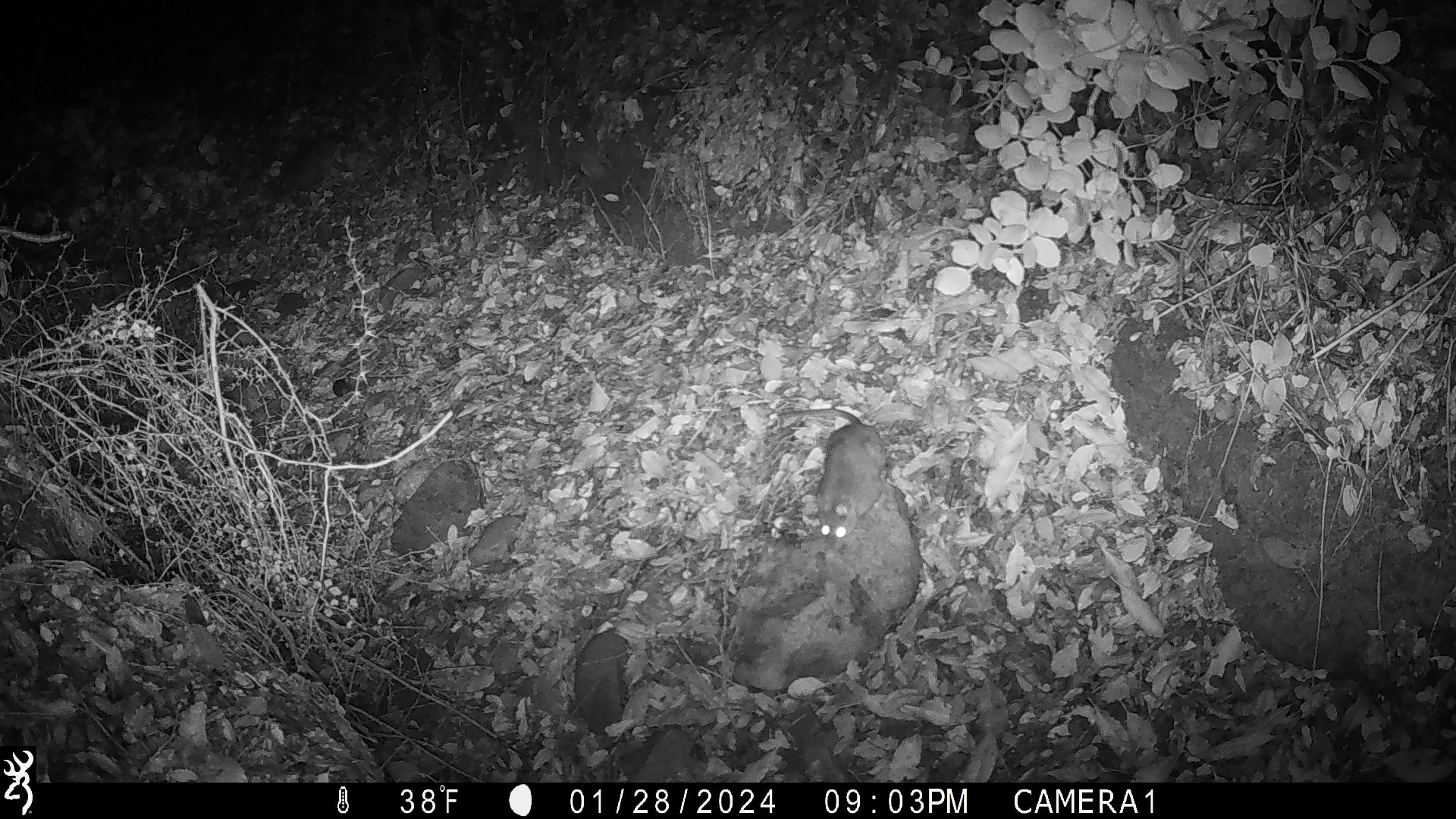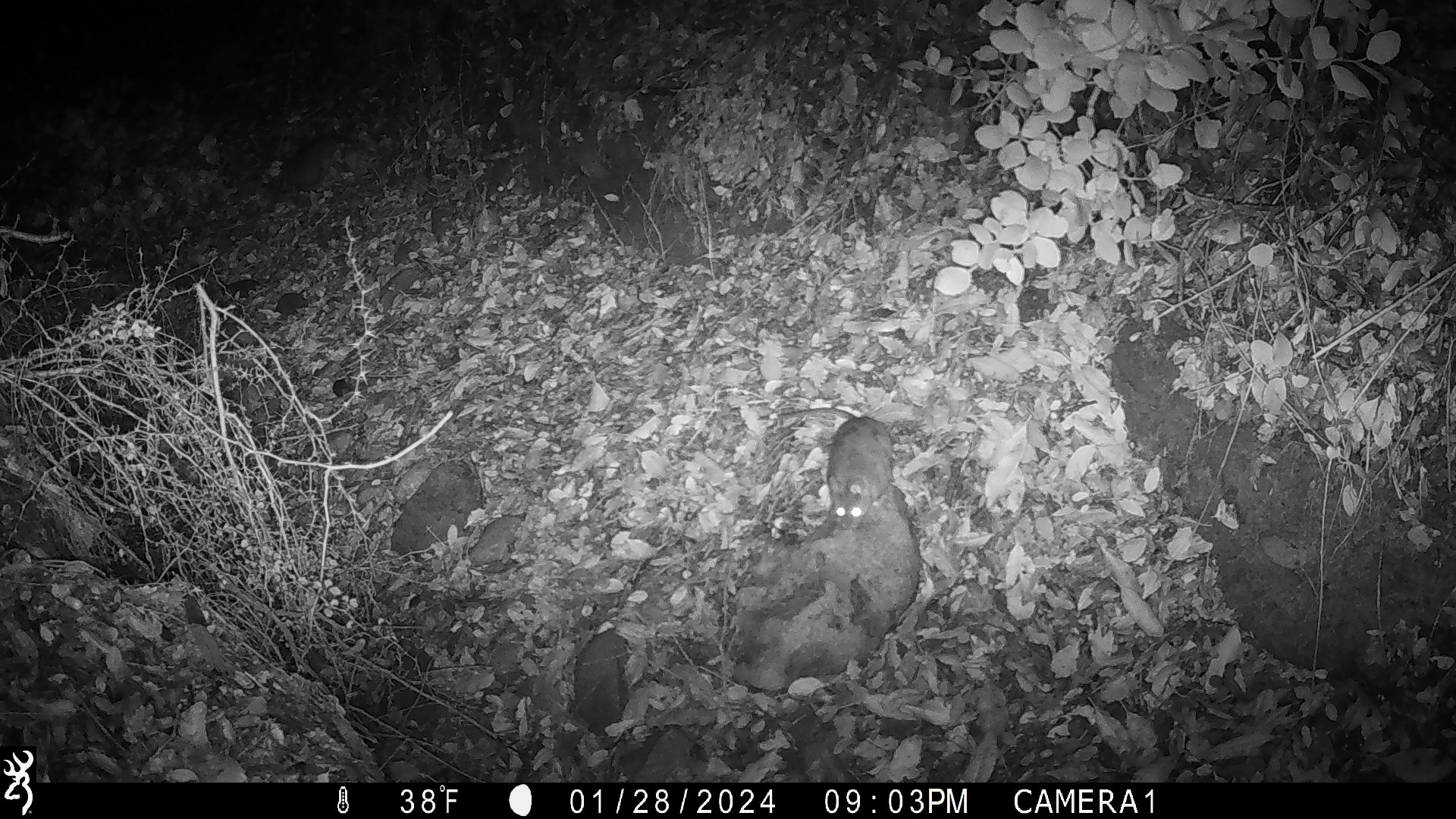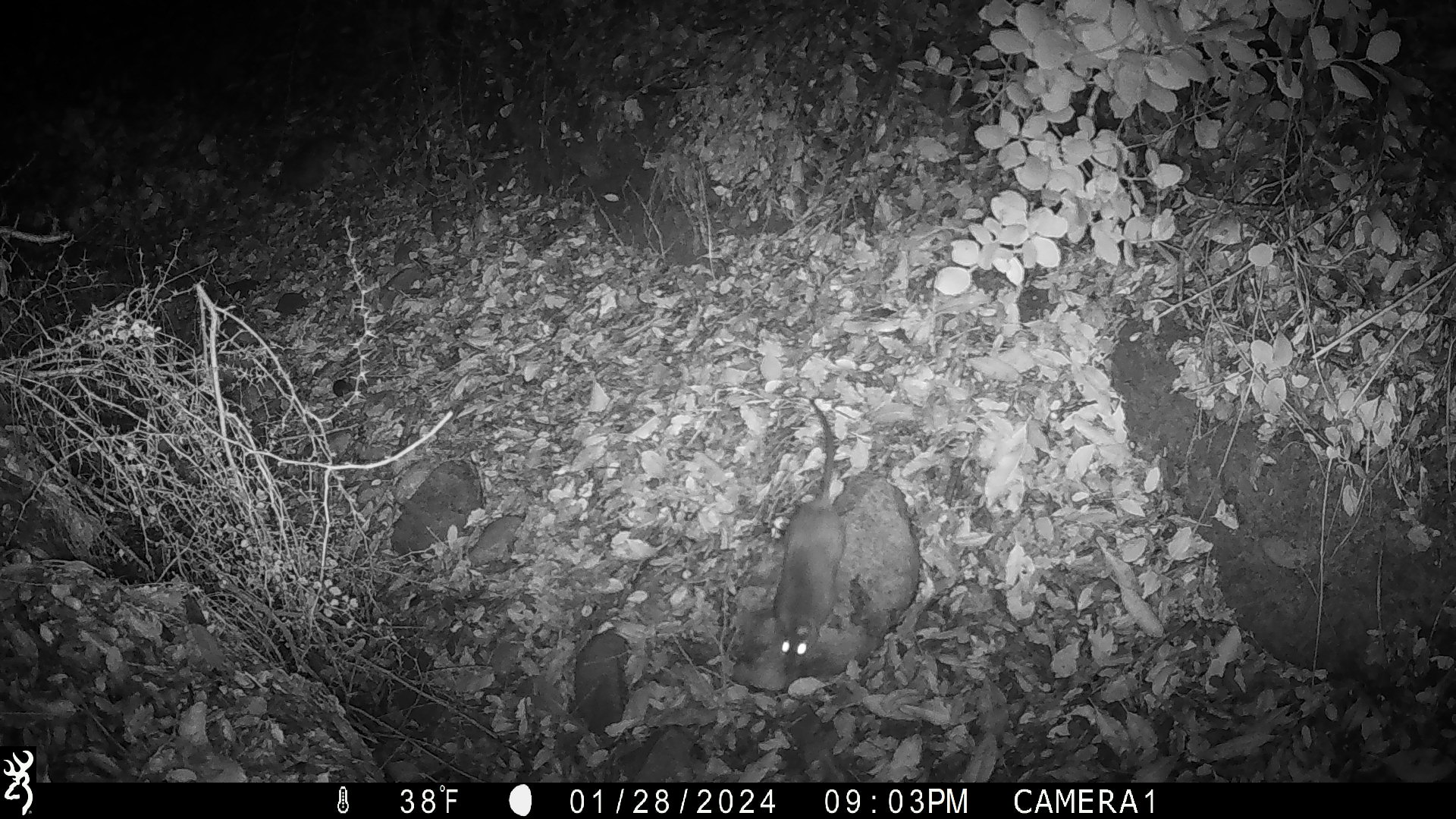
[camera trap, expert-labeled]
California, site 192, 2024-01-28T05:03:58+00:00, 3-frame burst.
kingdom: Animalia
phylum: Chordata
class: Mammalia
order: Rodentia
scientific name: Rodentia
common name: mouse or rat